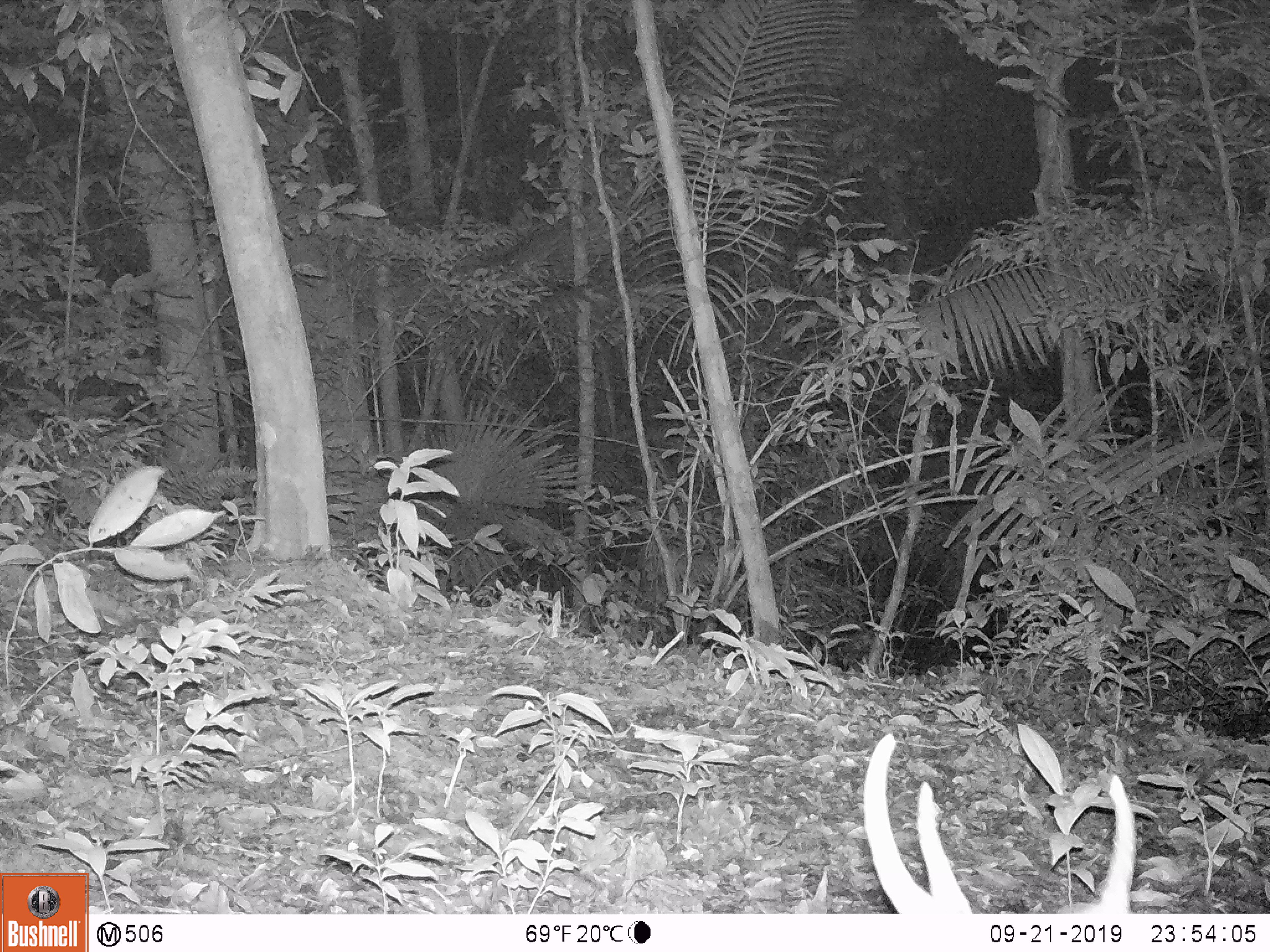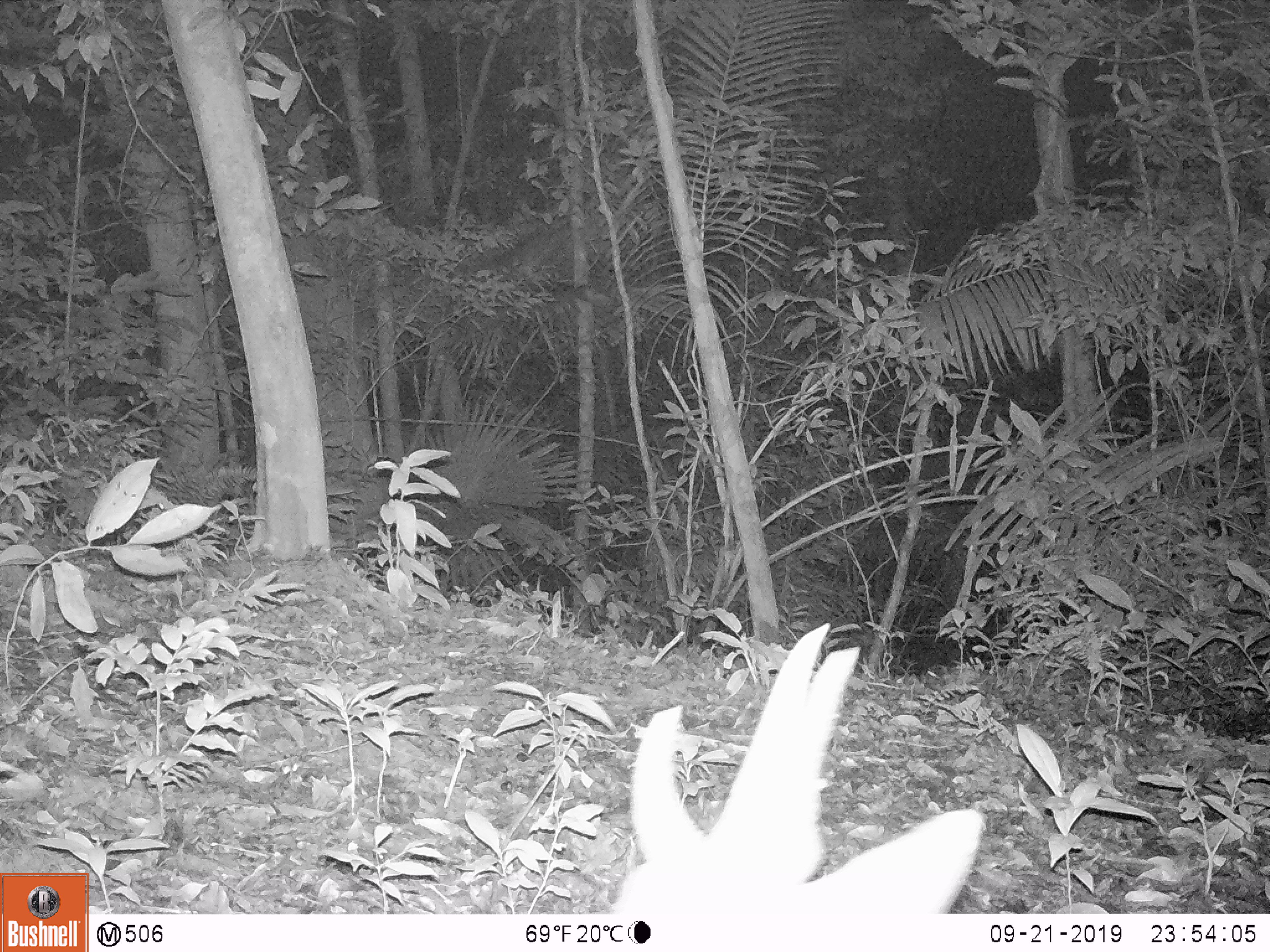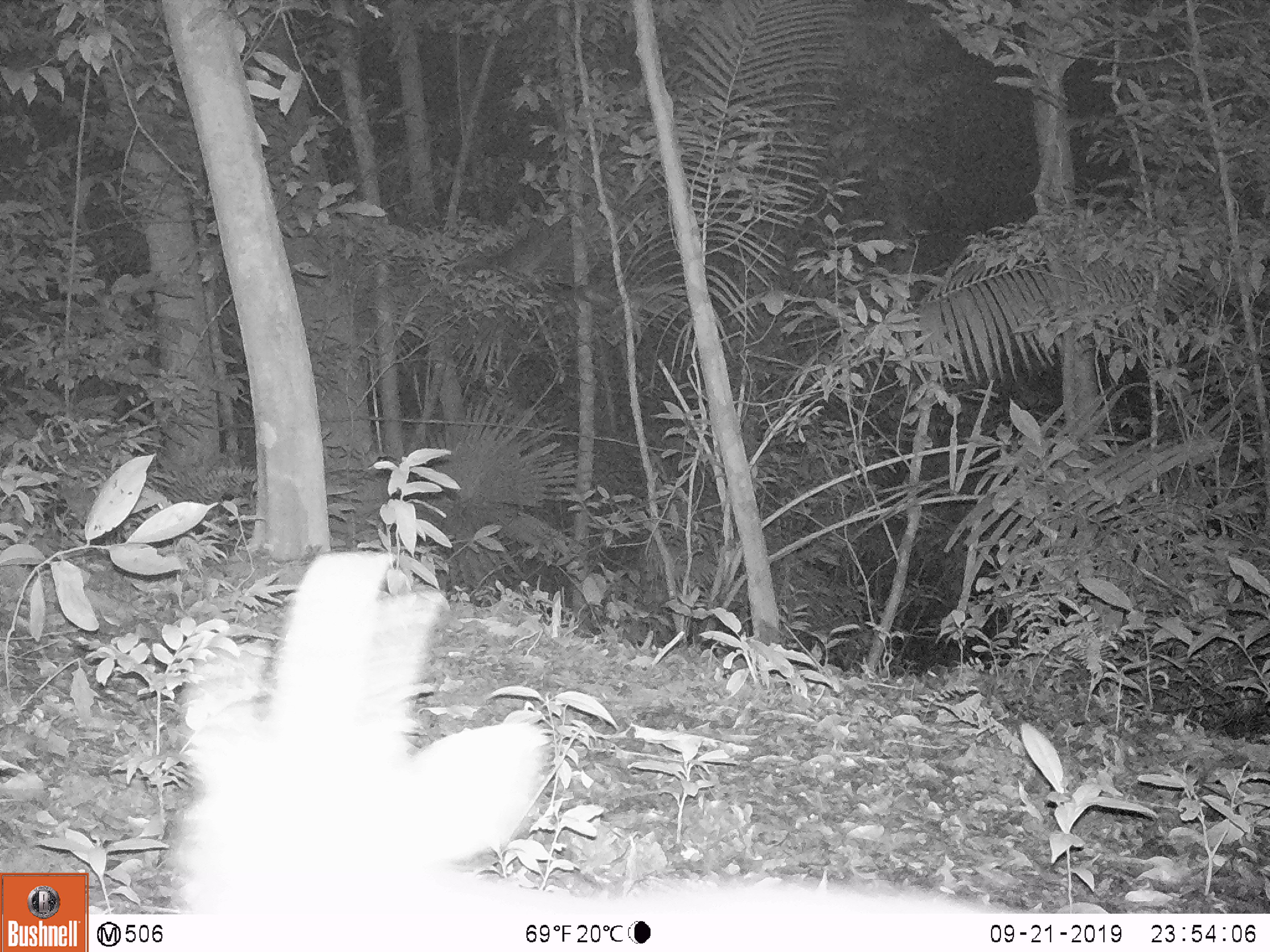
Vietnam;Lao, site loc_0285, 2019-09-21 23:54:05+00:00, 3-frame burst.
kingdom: Animalia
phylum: Chordata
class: Mammalia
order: Artiodactyla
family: Cervidae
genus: Muntiacus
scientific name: Muntiacus vuquangensis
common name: large-antlered muntjac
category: large antlered muntjac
Large antlered muntjac (large-antlered muntjac) (Muntiacus vuquangensis). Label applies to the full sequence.